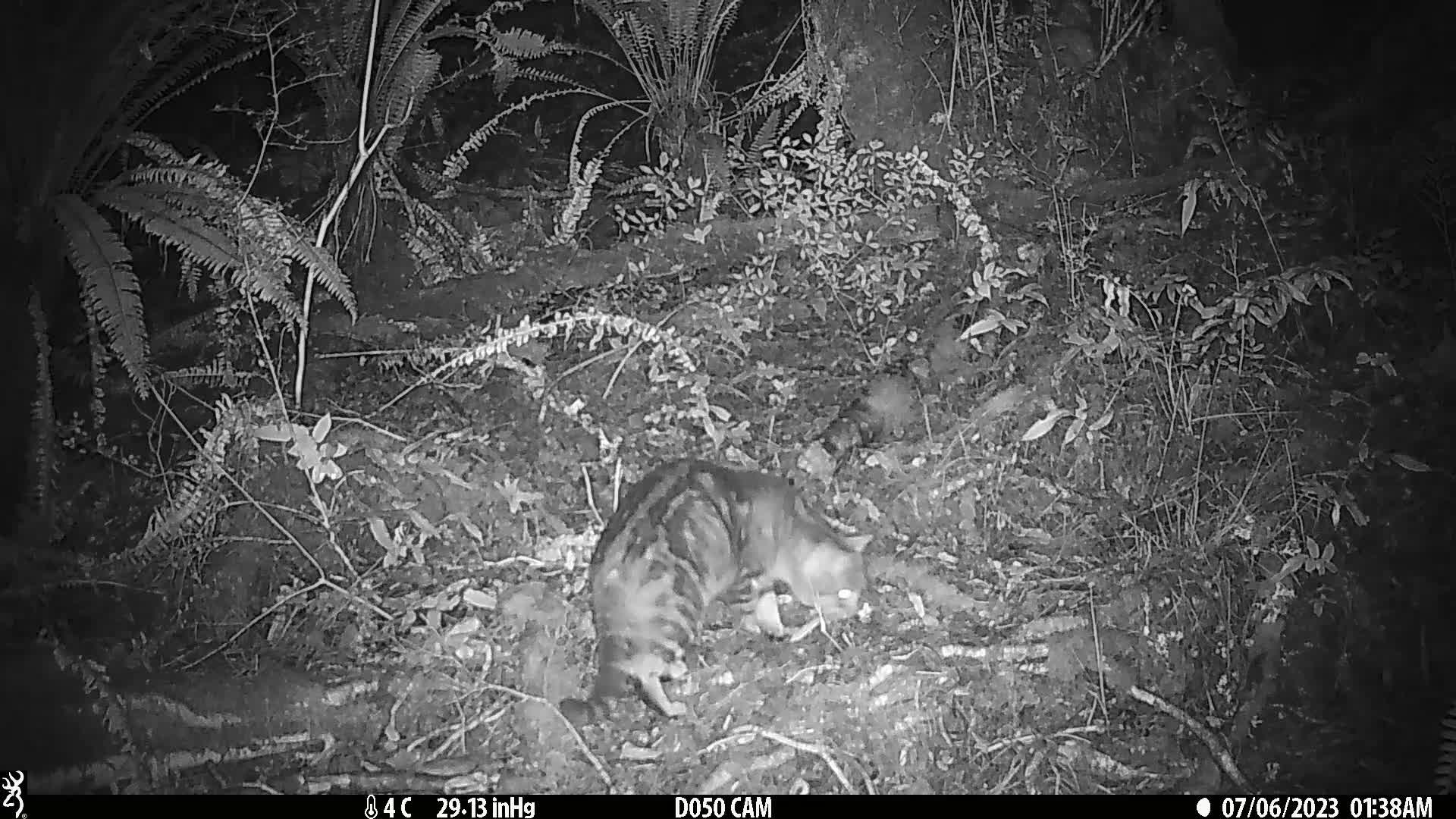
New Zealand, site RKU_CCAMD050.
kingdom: Animalia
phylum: Chordata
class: Mammalia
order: Carnivora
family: Felidae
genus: Felis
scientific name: Felis catus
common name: domestic cat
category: cat